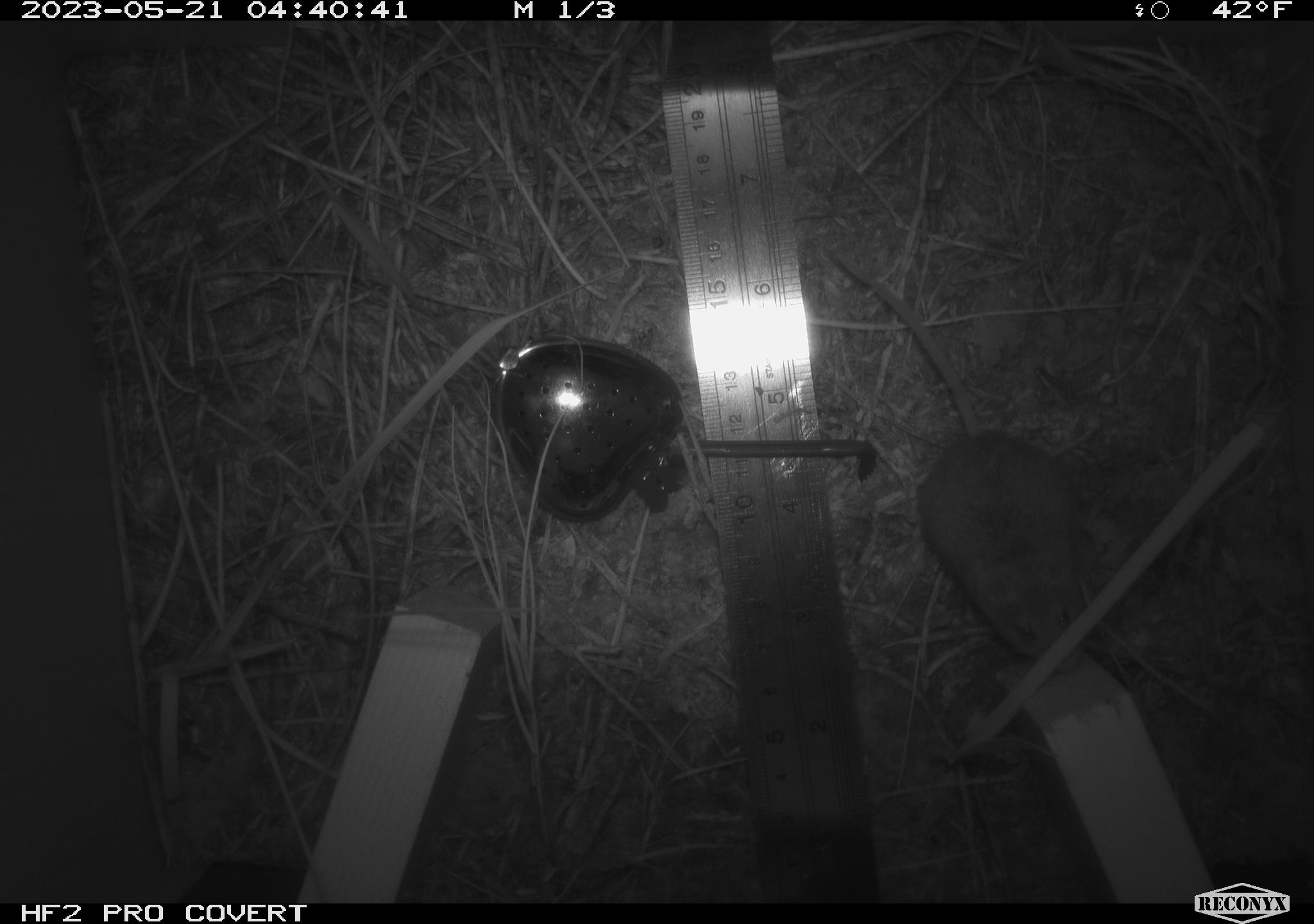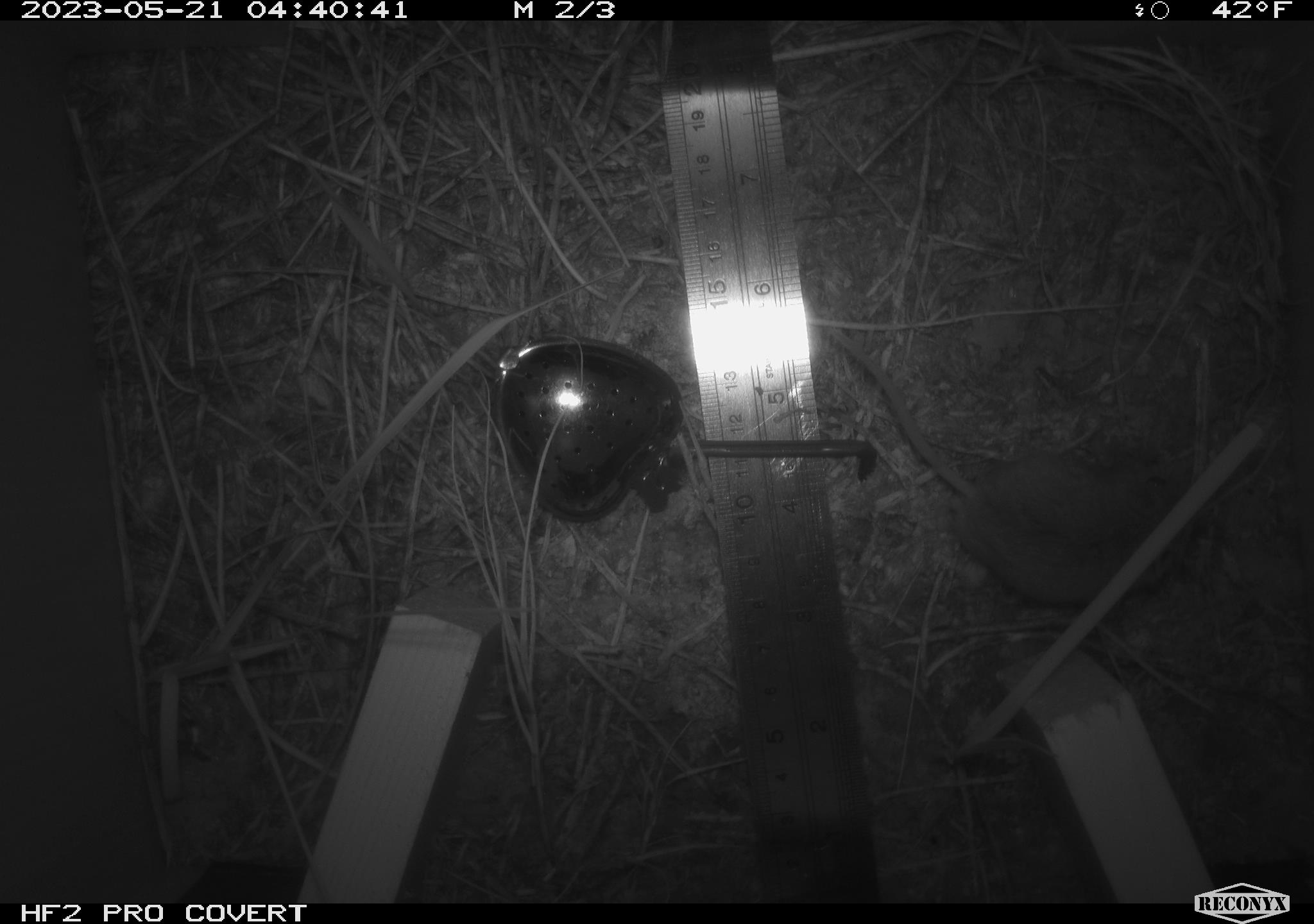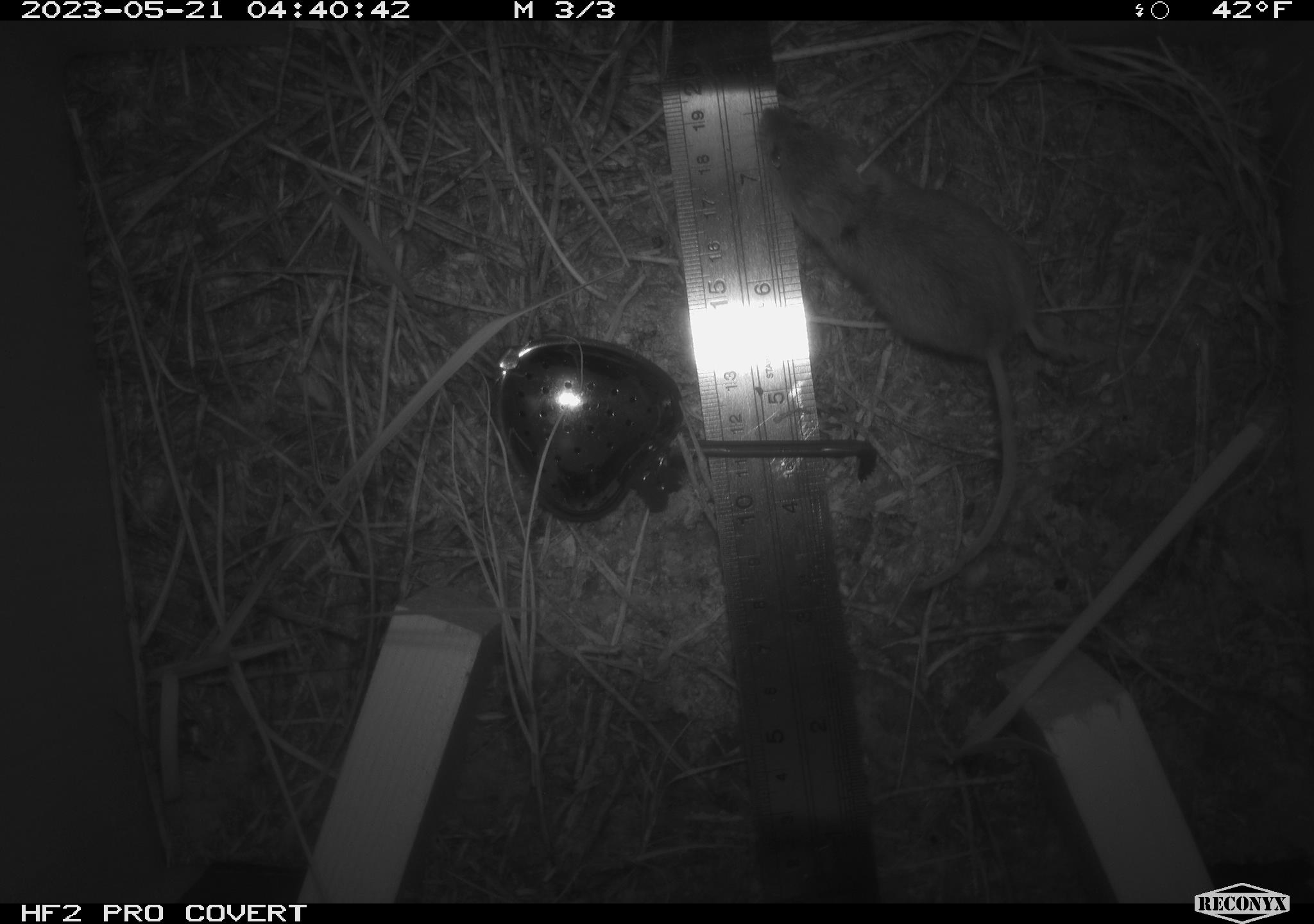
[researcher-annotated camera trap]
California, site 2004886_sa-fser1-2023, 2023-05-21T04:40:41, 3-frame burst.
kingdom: Animalia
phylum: Chordata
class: Mammalia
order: Rodentia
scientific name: Rodentia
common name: mouse species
Mouse species (Rodentia).